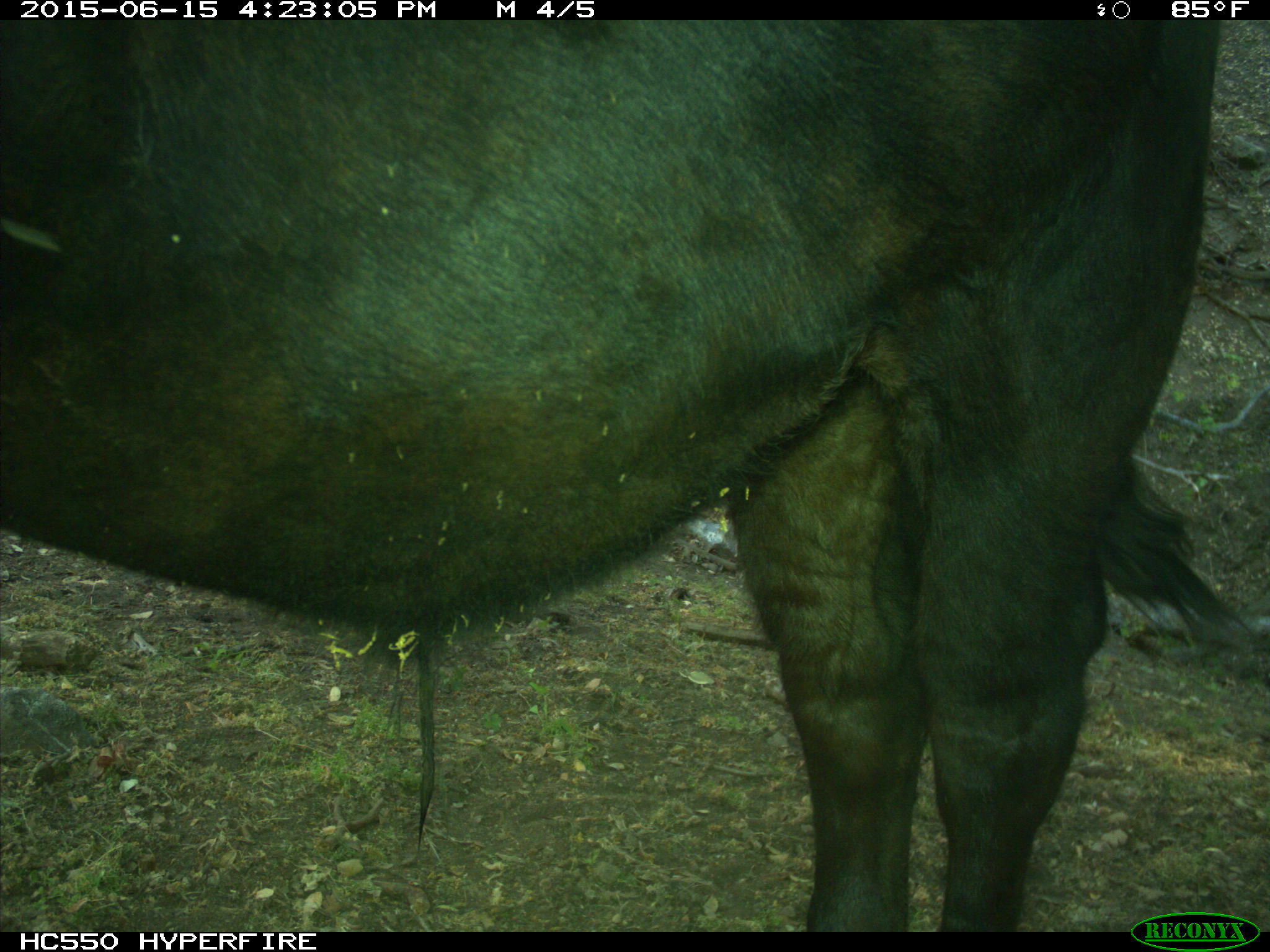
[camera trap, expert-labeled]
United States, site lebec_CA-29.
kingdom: Animalia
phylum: Chordata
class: Mammalia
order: Artiodactyla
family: Bovidae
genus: Bos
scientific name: Bos taurus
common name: domestic cow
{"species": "Bos taurus (domestic cow)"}